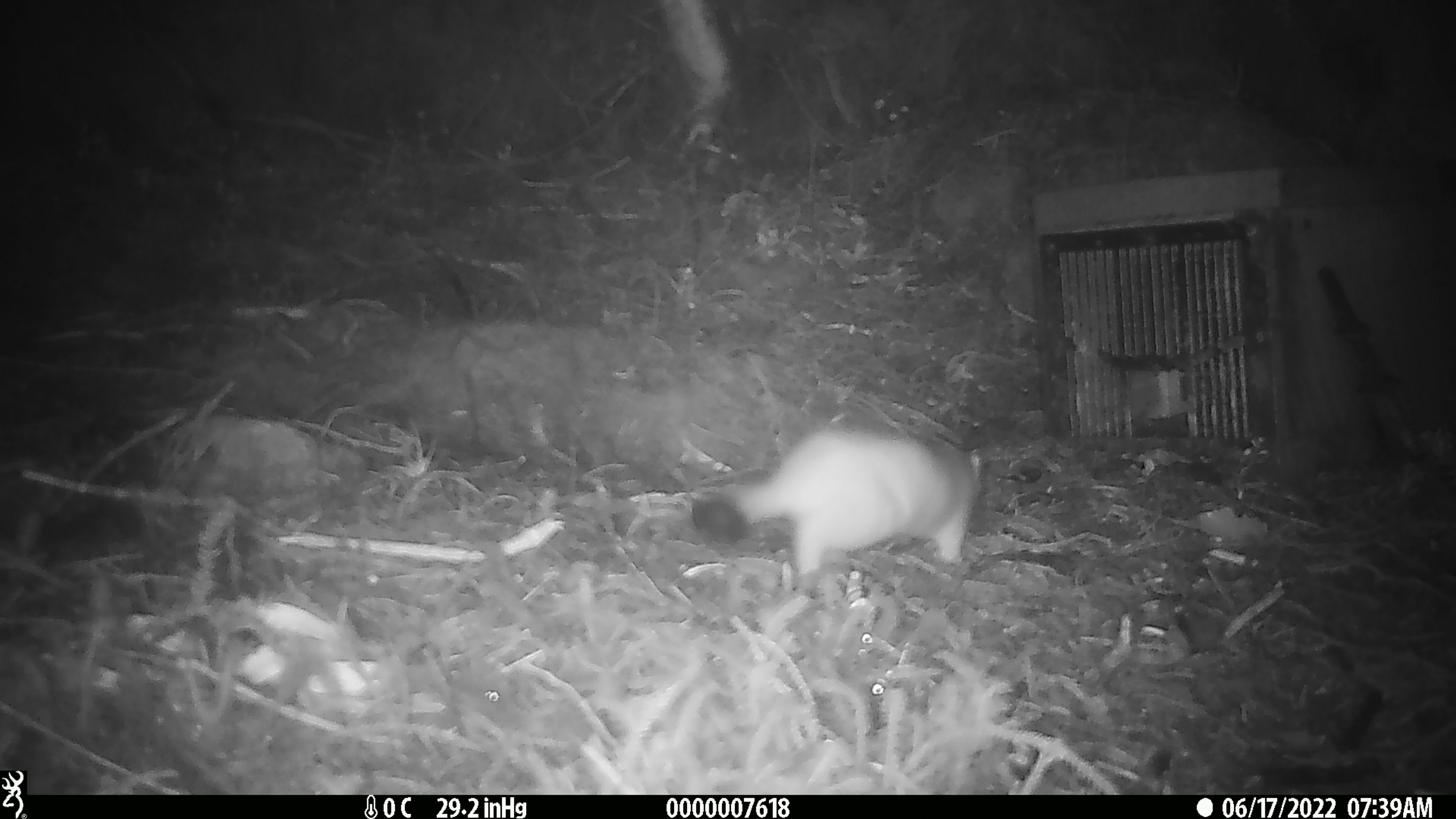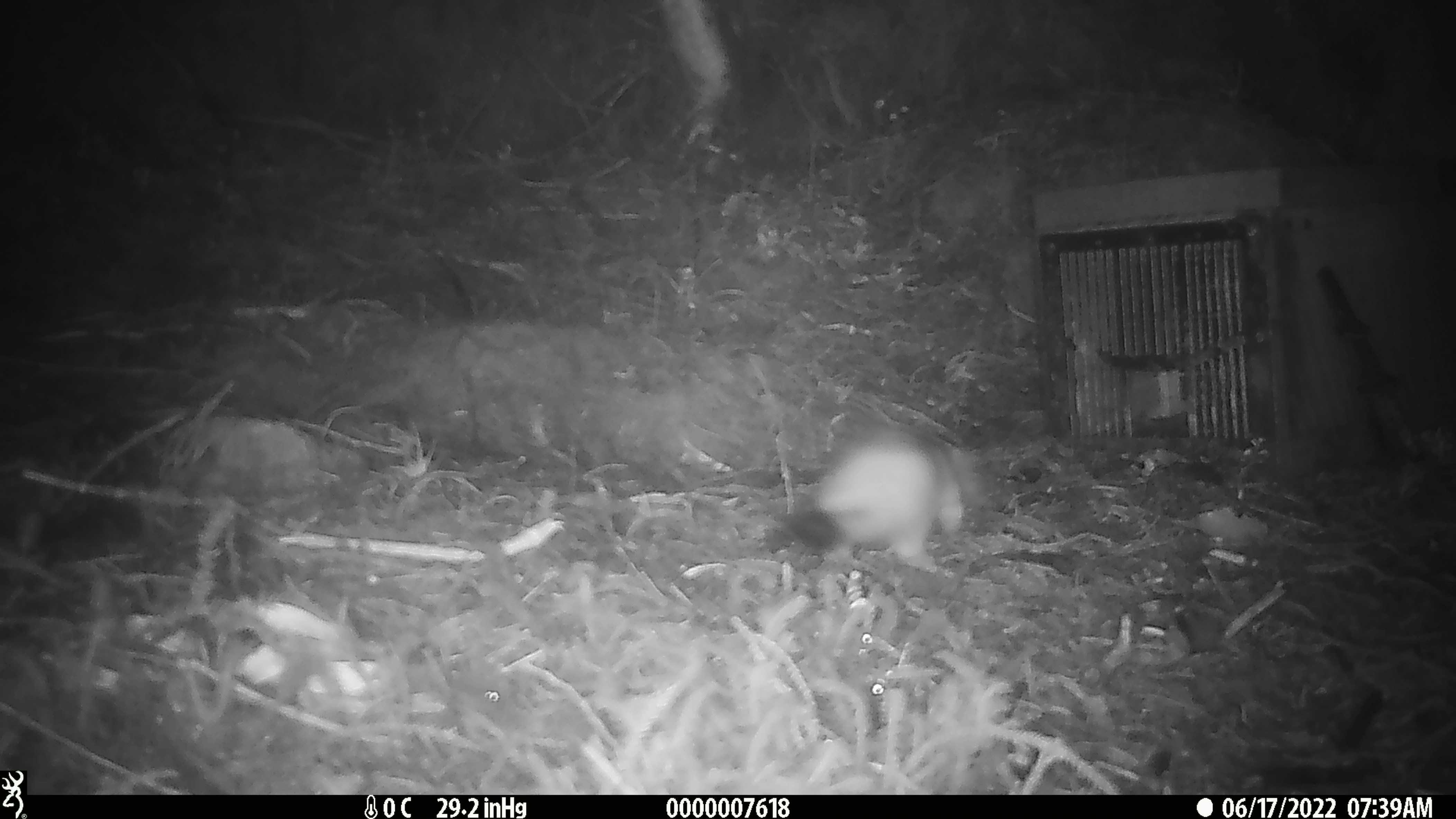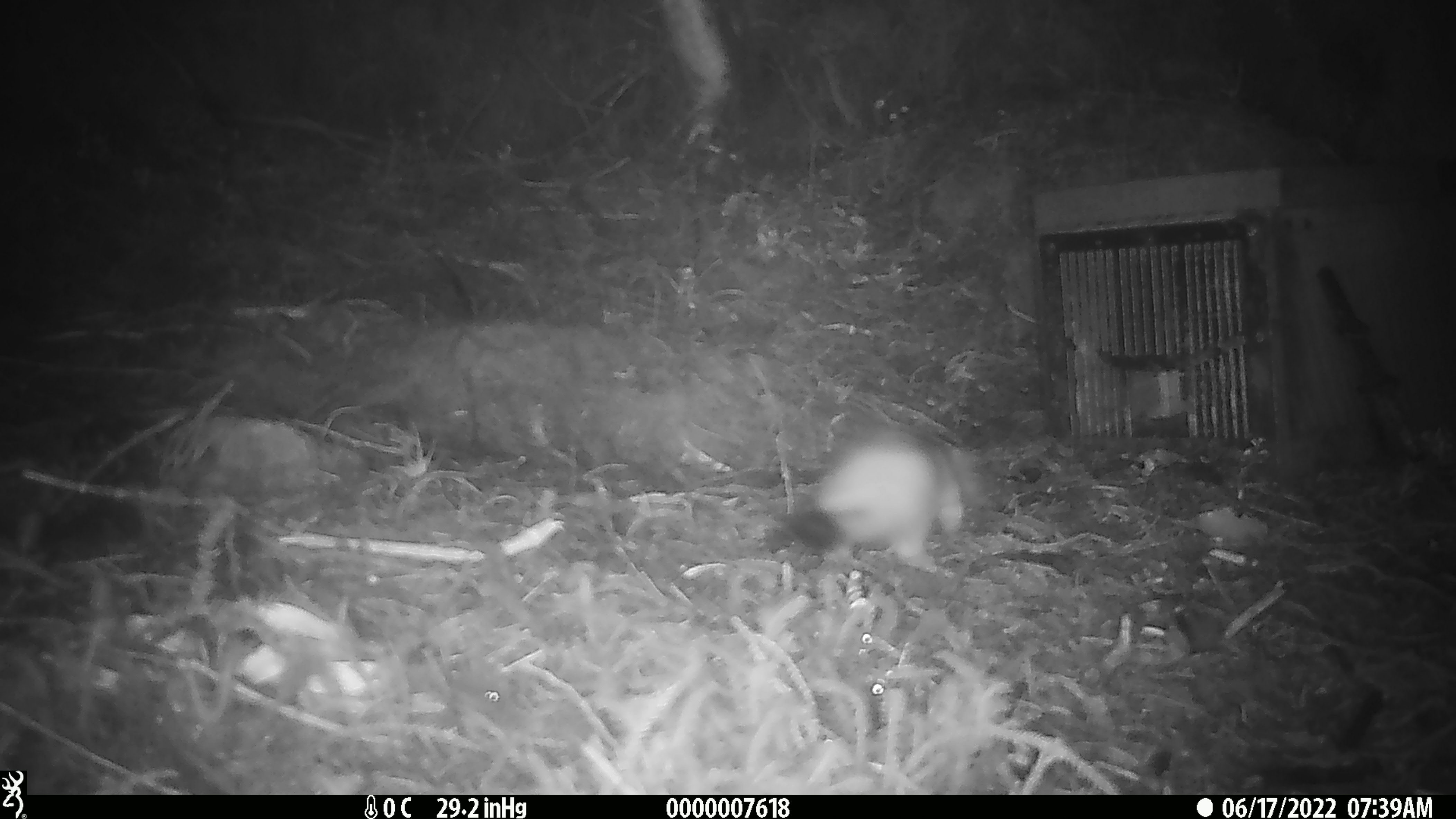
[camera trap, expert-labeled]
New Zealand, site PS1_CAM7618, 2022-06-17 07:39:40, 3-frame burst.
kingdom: Animalia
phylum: Chordata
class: Mammalia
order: Carnivora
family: Mustelidae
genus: Mustela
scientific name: Mustela erminea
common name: stoat